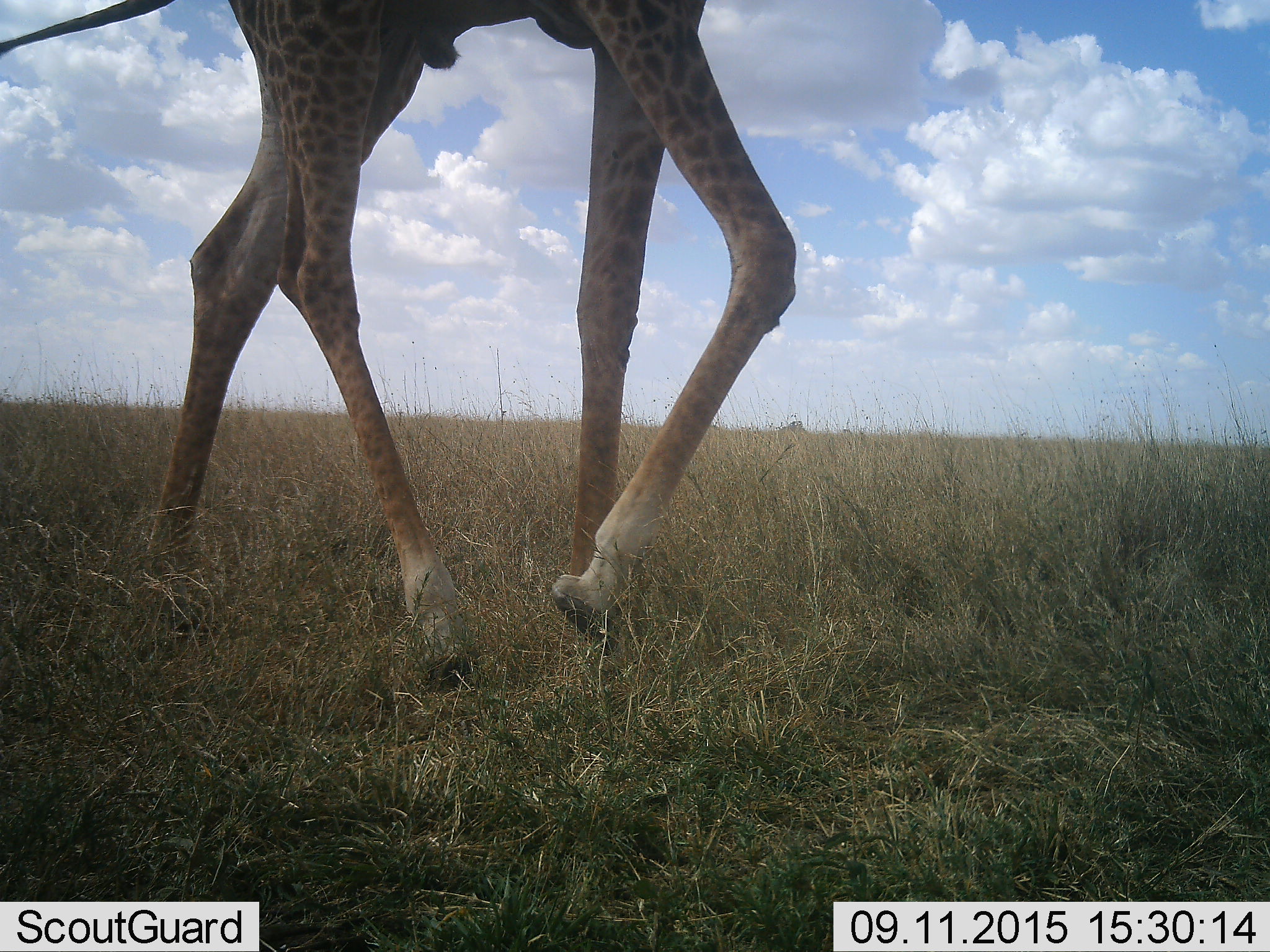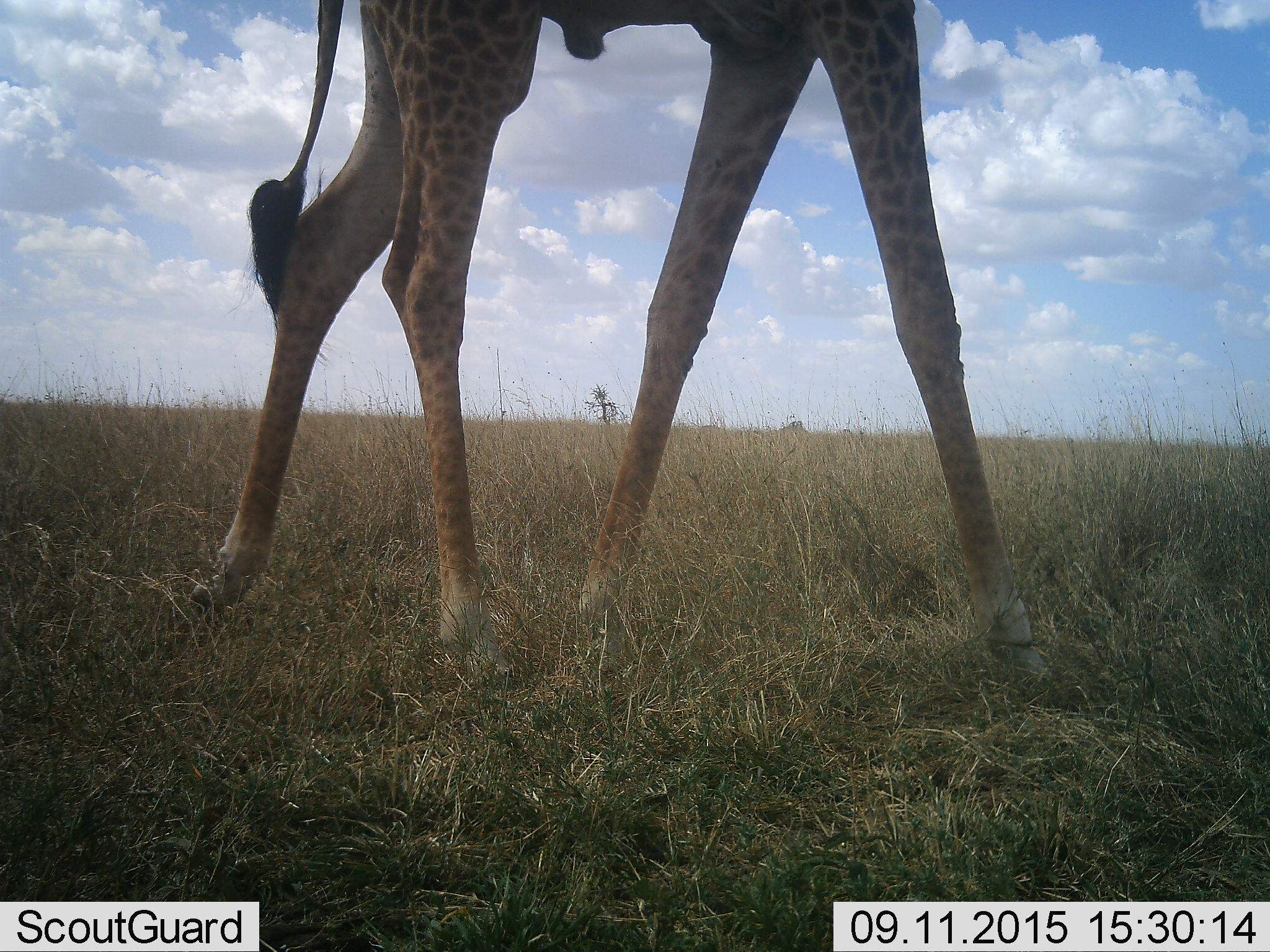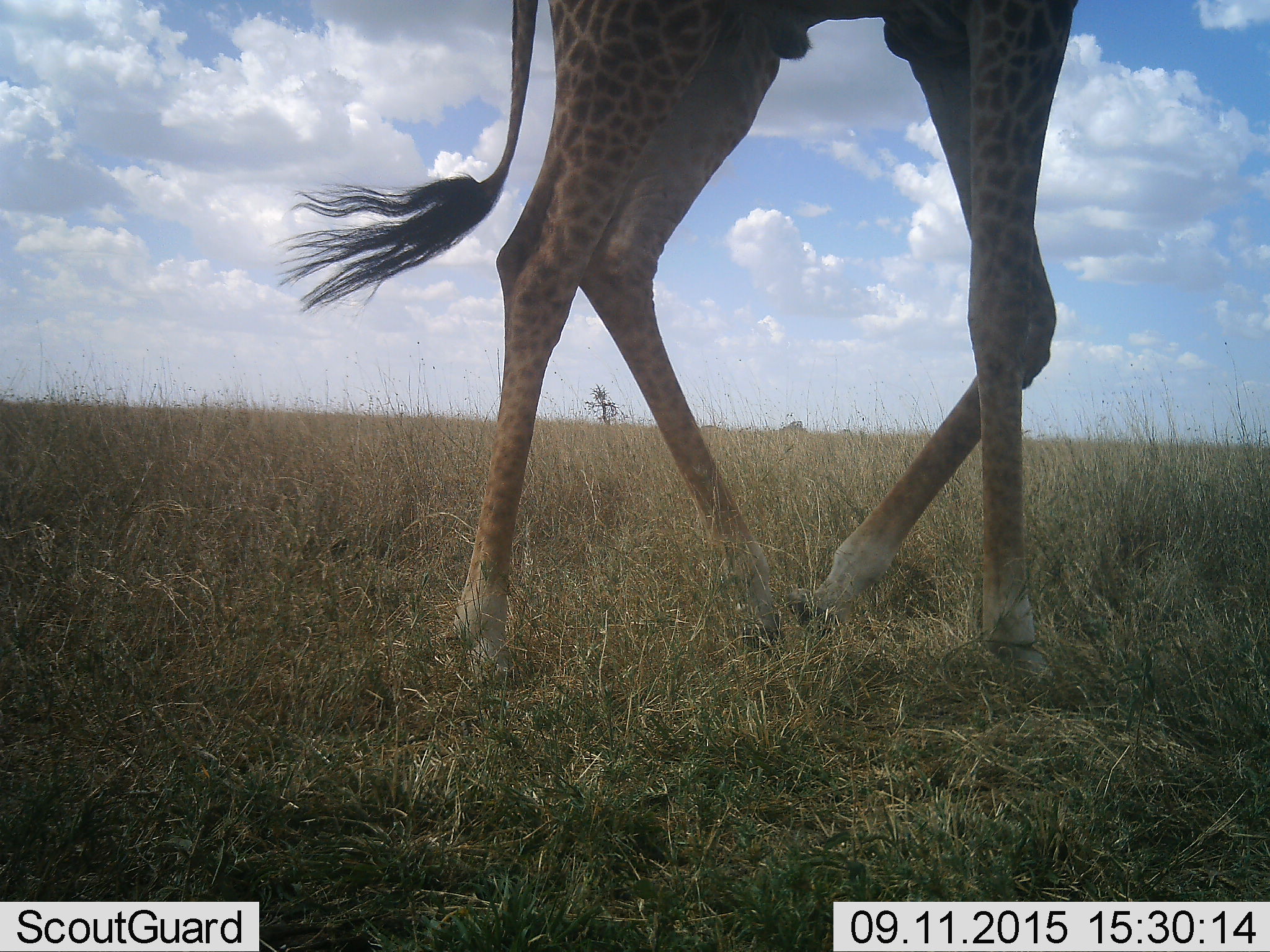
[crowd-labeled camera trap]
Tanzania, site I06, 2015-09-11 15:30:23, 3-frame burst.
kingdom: Animalia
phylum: Chordata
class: Mammalia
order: Artiodactyla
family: Giraffidae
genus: Giraffa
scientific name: Giraffa camelopardalis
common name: giraffe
Giraffe (Giraffa camelopardalis), count 1. Behavior (volunteer vote fractions): standing 0%, resting 10%, moving 90%, interacting 0%. Young present (vote fraction): 0%. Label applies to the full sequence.